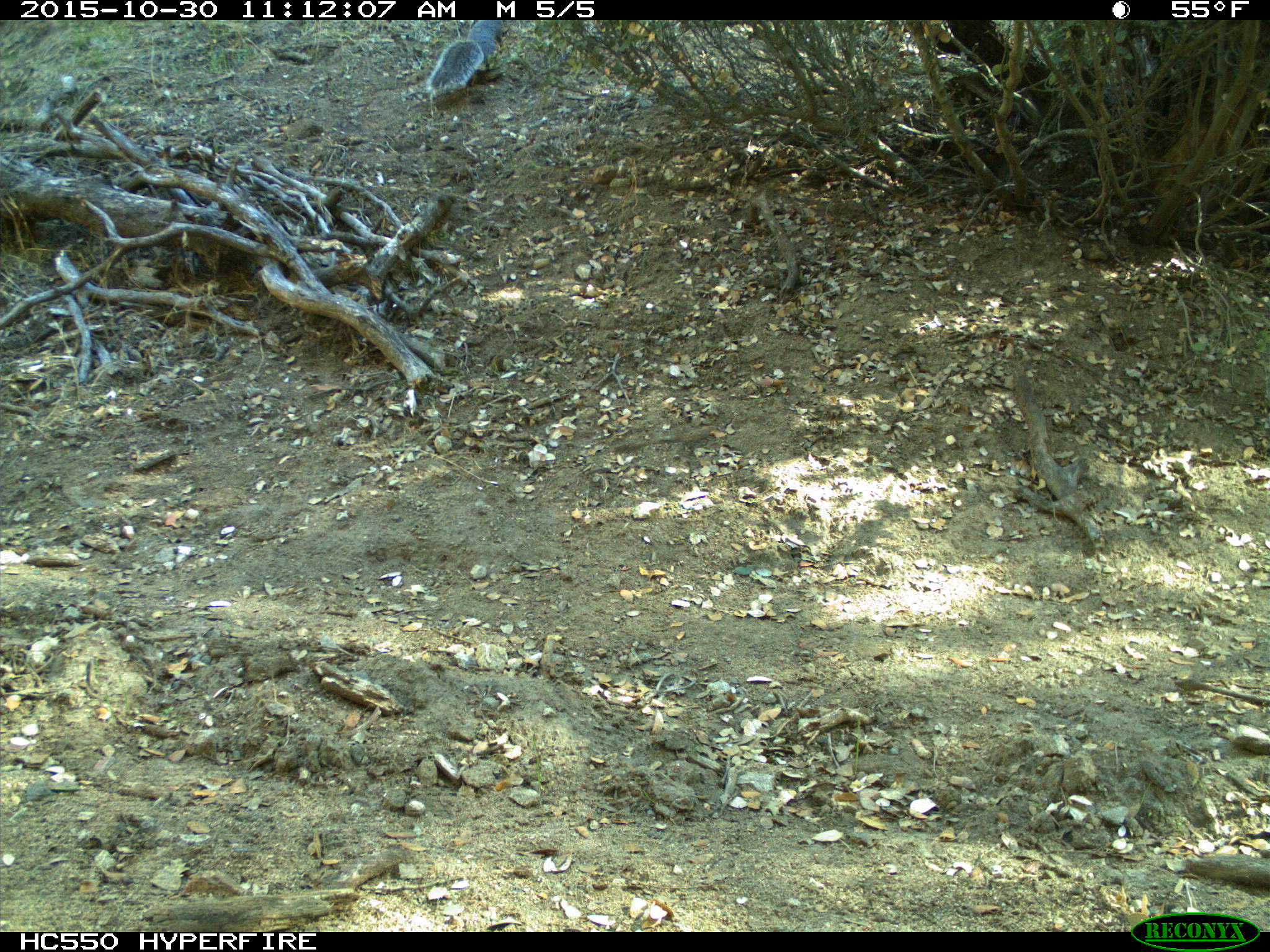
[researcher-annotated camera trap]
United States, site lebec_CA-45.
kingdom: Animalia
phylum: Chordata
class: Mammalia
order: Rodentia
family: Sciuridae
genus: Sciurus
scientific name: Sciurus carolinensis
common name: eastern gray squirrel